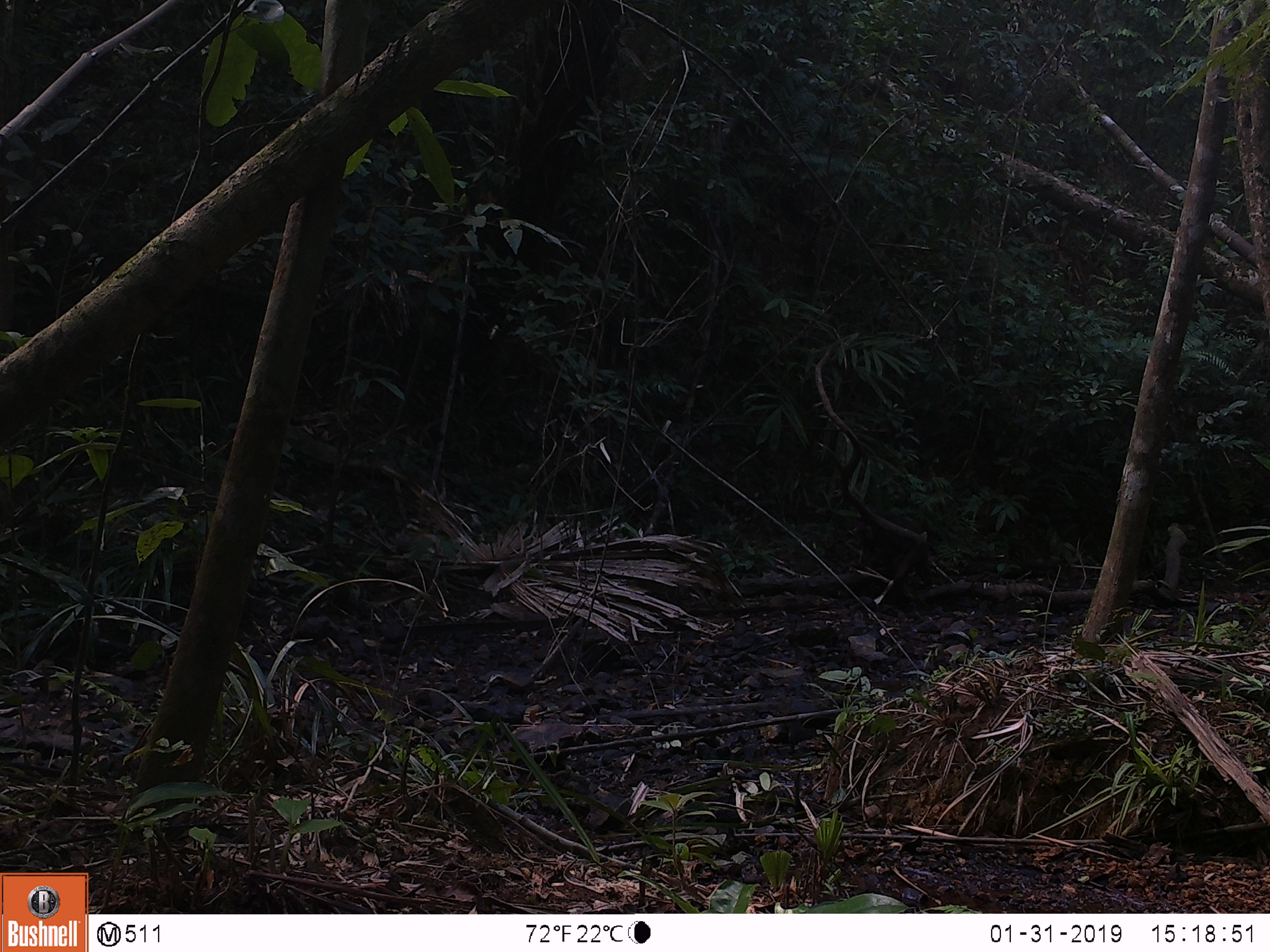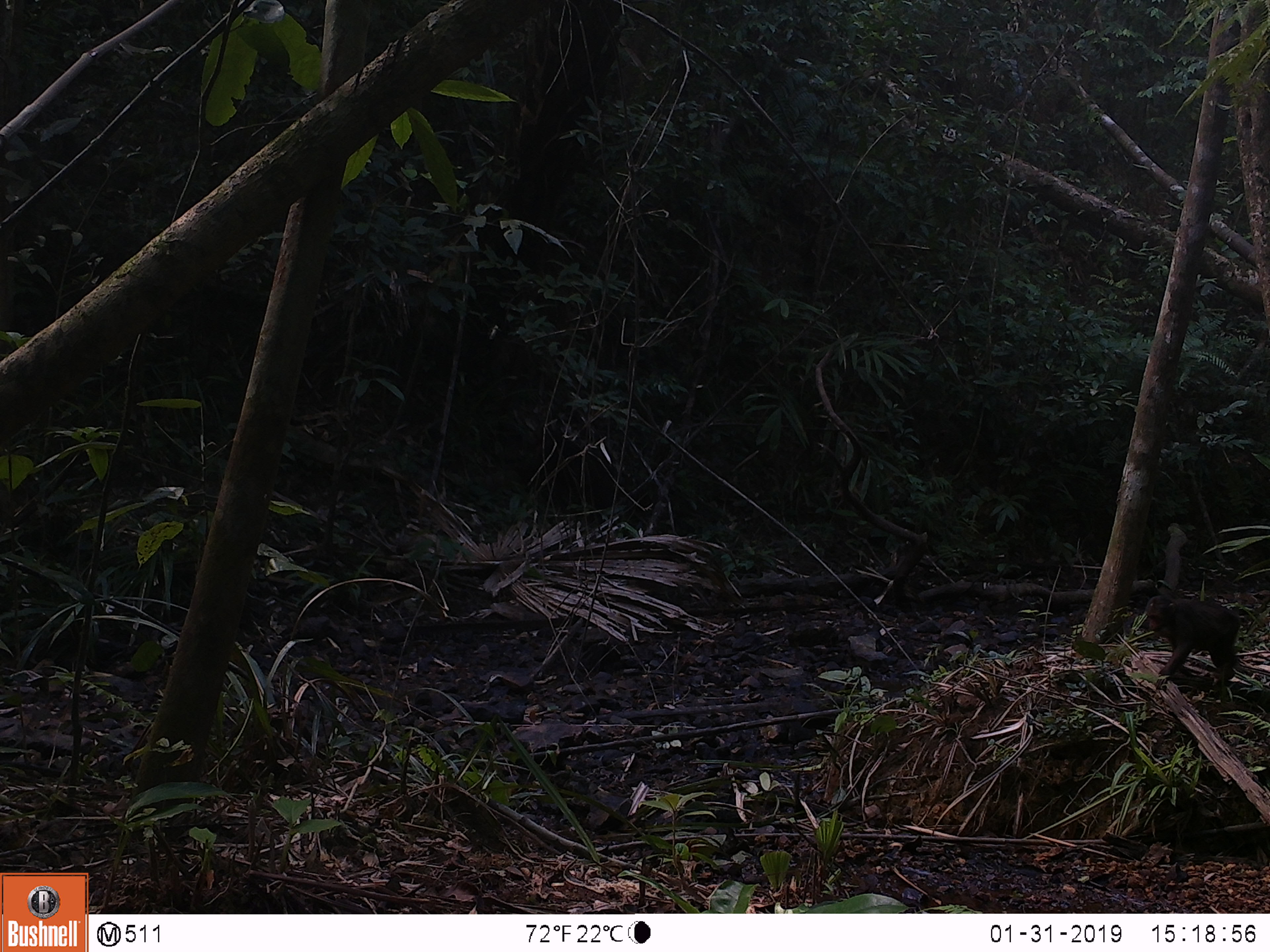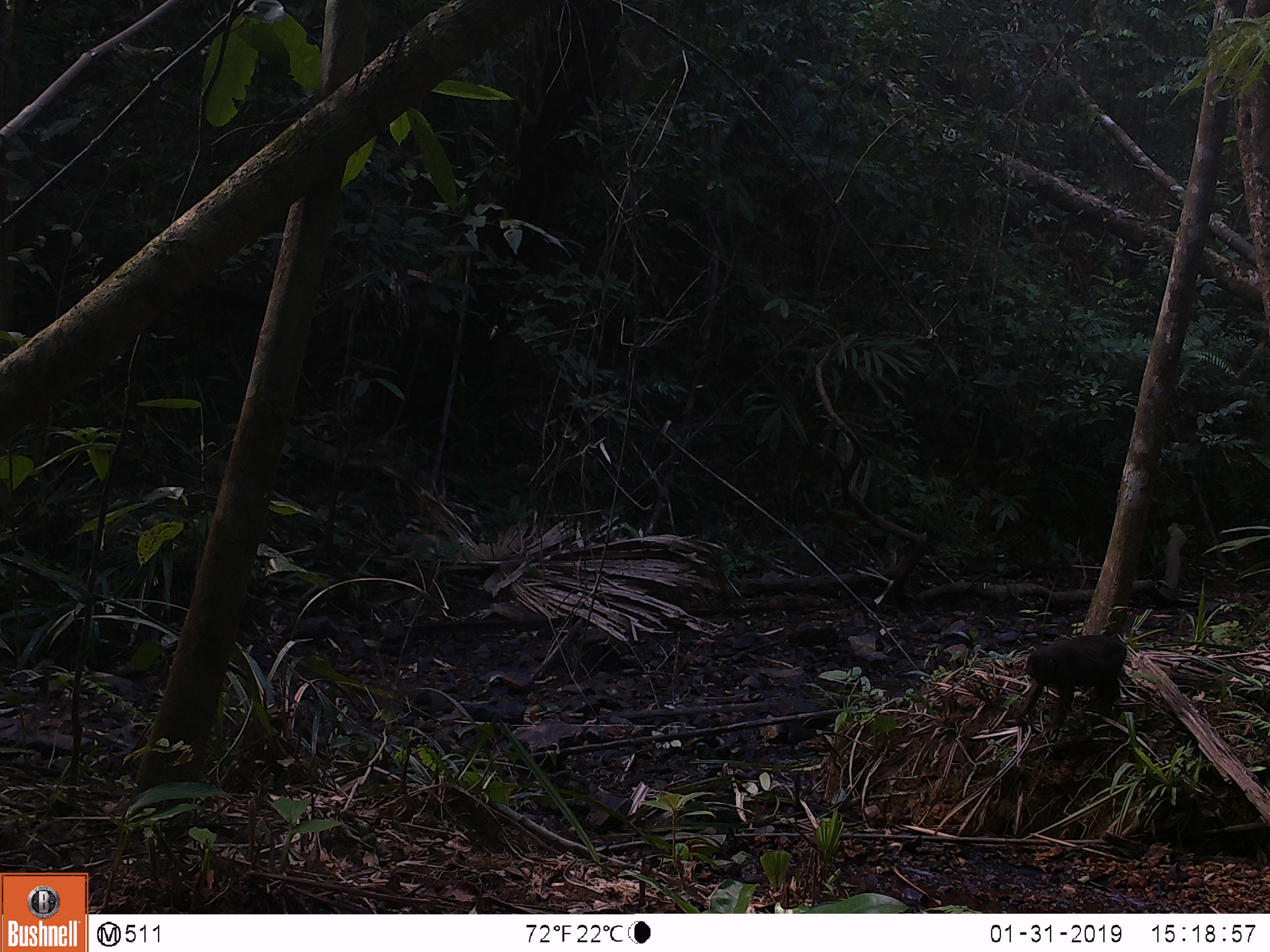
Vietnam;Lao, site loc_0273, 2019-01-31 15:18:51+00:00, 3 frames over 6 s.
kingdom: Animalia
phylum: Chordata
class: Mammalia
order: Primates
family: Cercopithecidae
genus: Macaca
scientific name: Macaca arctoides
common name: stump-tailed macaque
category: stump tailed macaque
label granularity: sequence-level